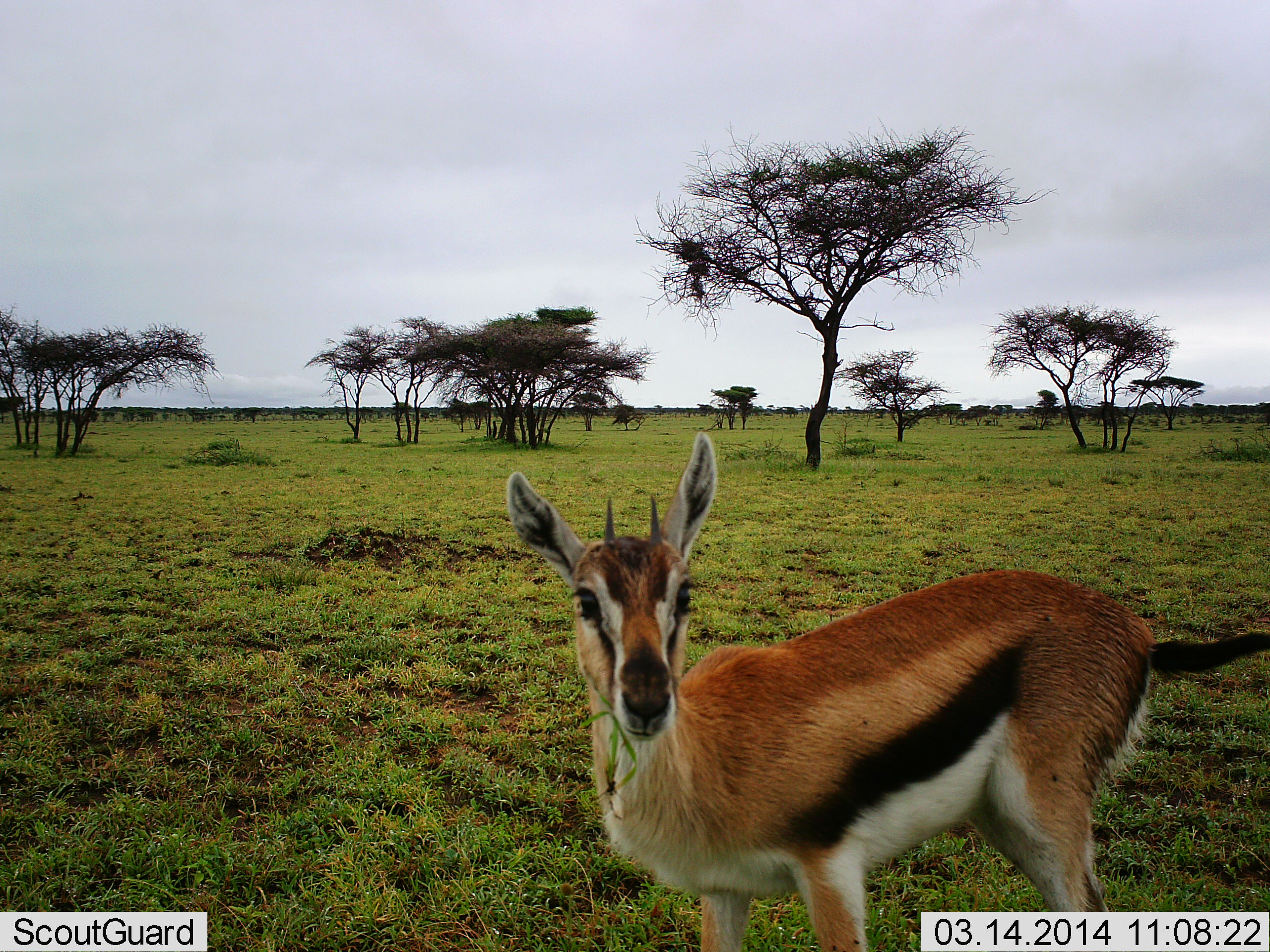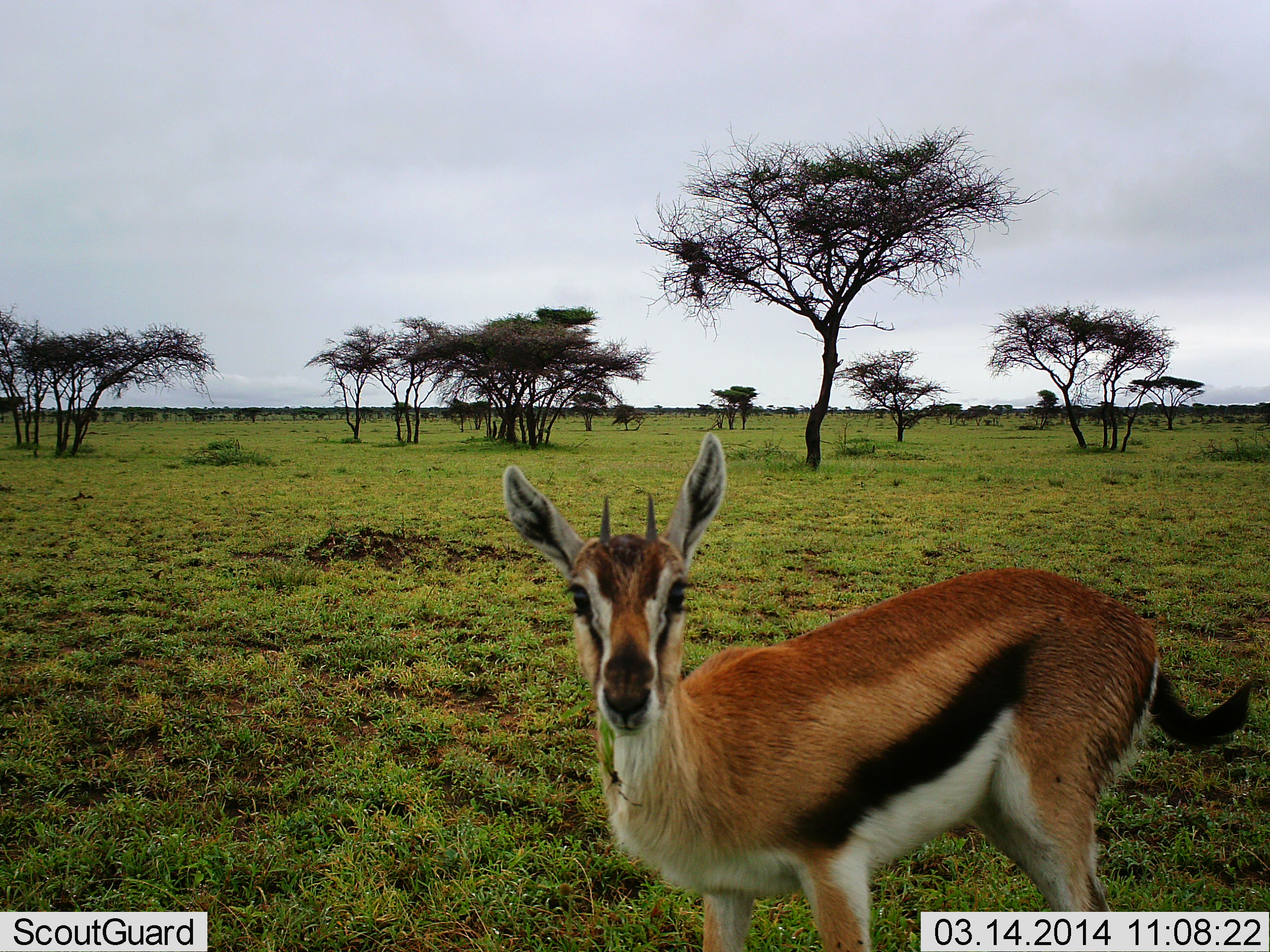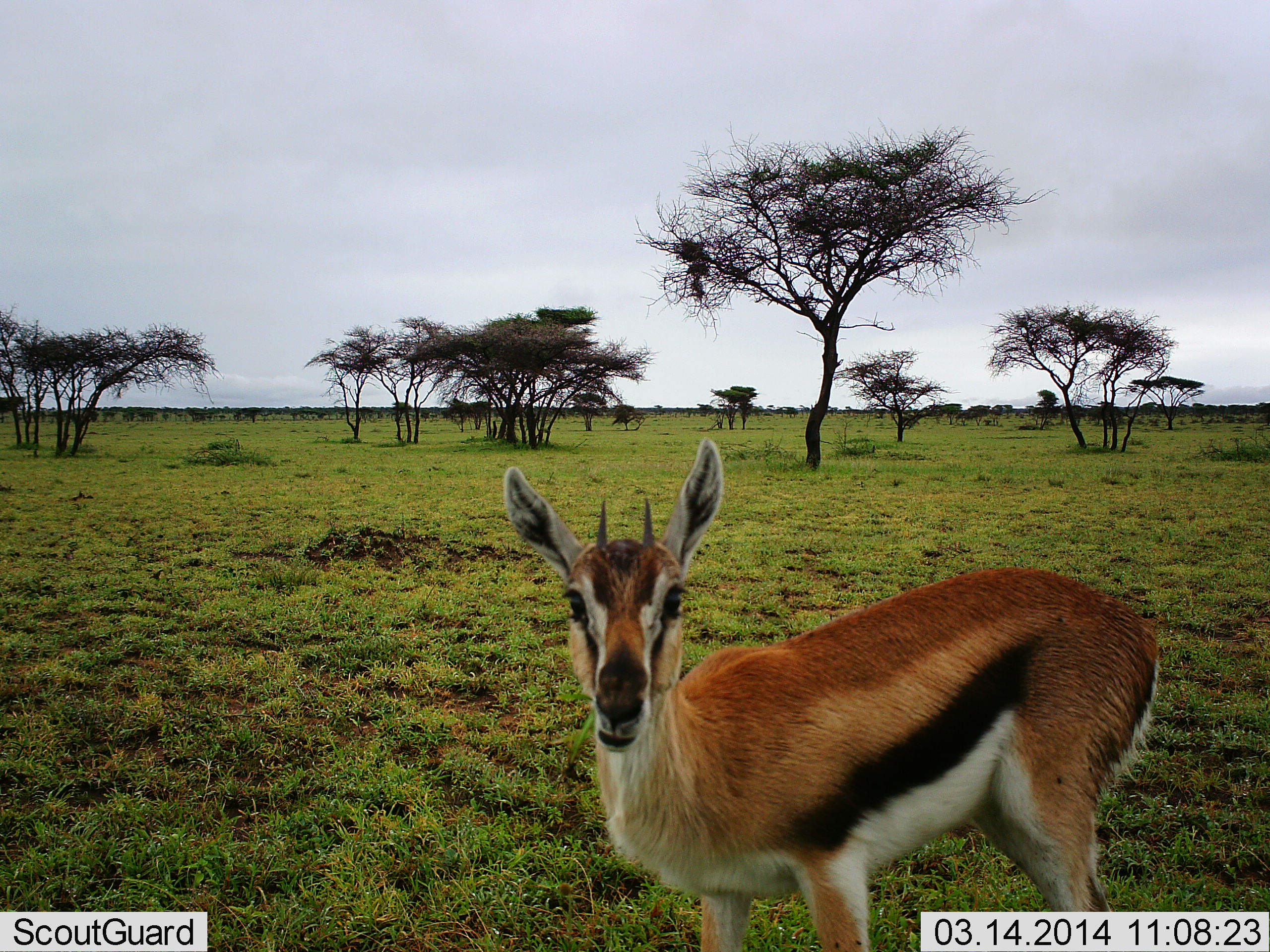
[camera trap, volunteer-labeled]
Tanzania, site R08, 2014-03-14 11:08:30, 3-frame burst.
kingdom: Animalia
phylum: Chordata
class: Mammalia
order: Artiodactyla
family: Bovidae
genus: Eudorcas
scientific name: Eudorcas thomsonii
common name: thomson's gazelle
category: gazellethomsons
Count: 1.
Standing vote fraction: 81%.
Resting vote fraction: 3%.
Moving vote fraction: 9%.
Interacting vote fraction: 3%.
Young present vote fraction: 3%.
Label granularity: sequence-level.